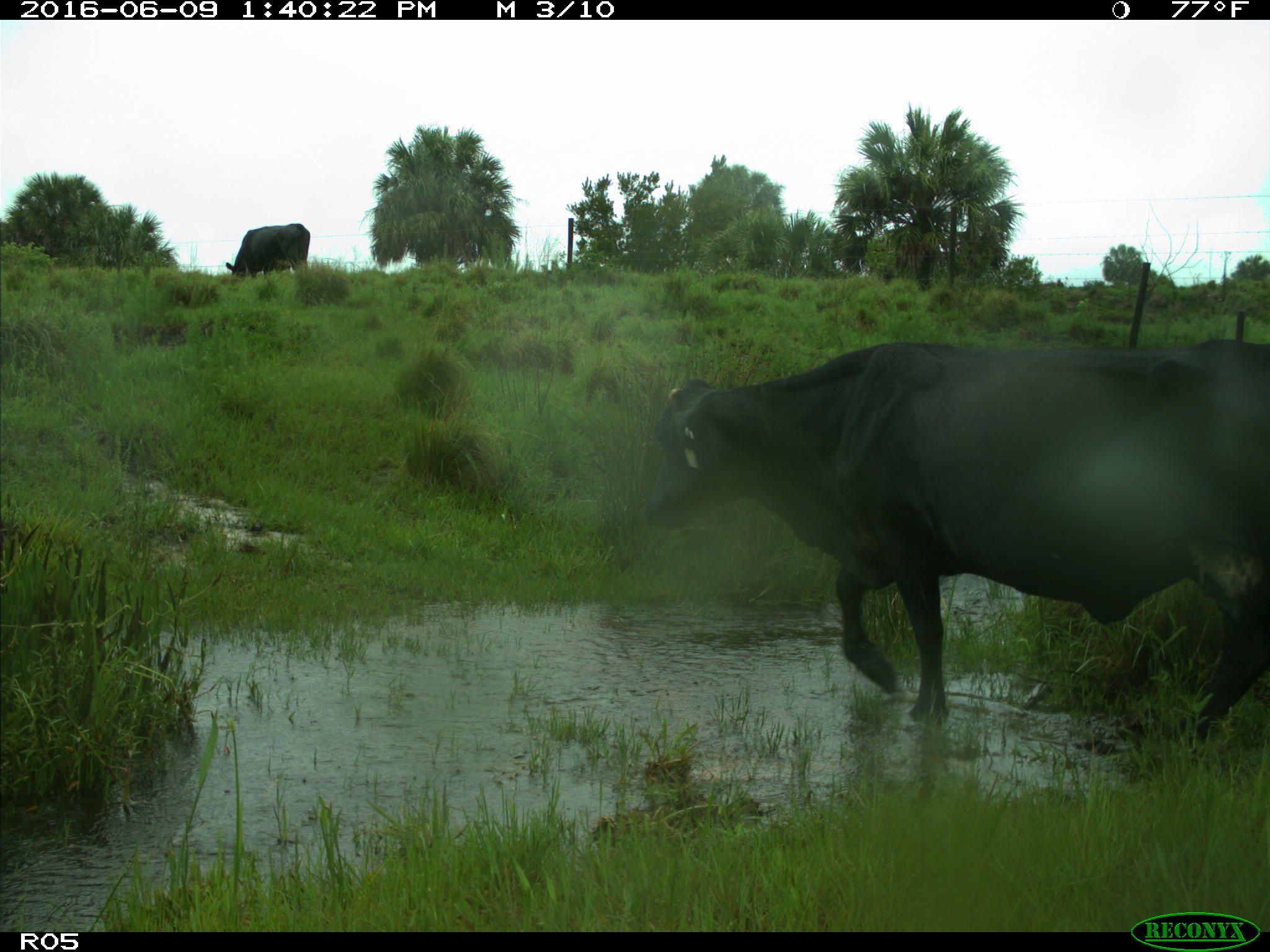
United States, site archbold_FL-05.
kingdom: Animalia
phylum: Chordata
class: Mammalia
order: Artiodactyla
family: Bovidae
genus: Bos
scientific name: Bos taurus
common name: domestic cow